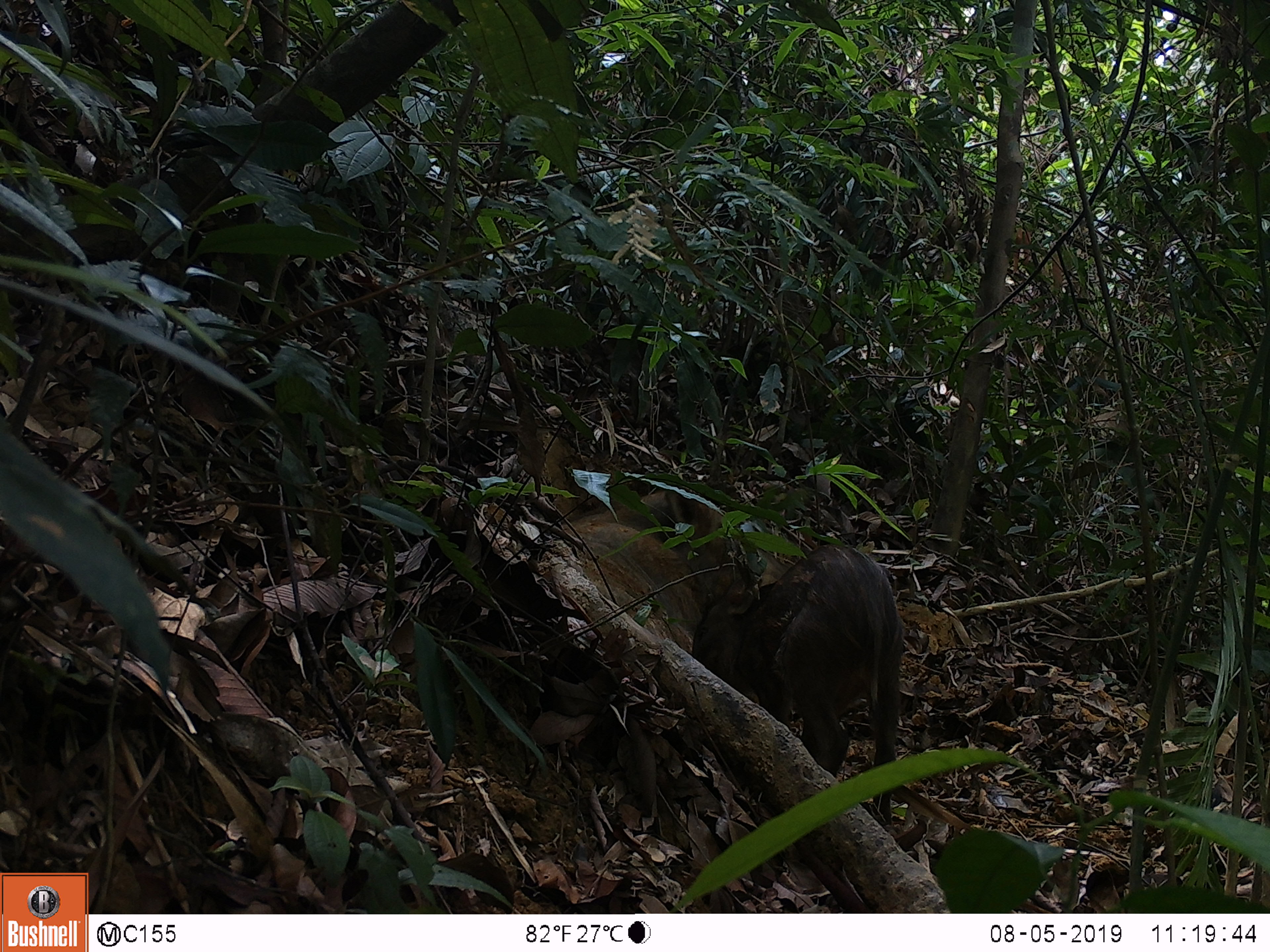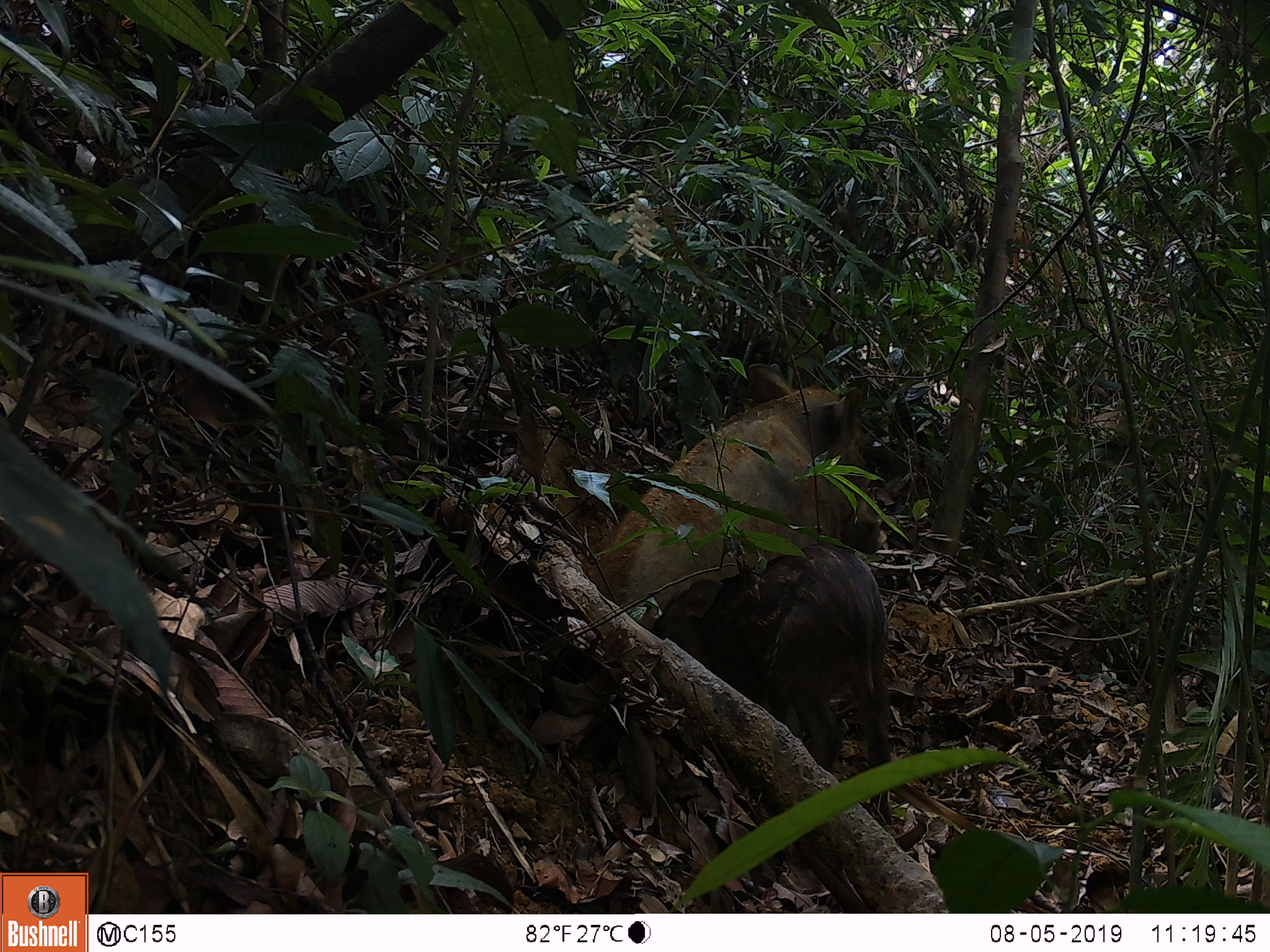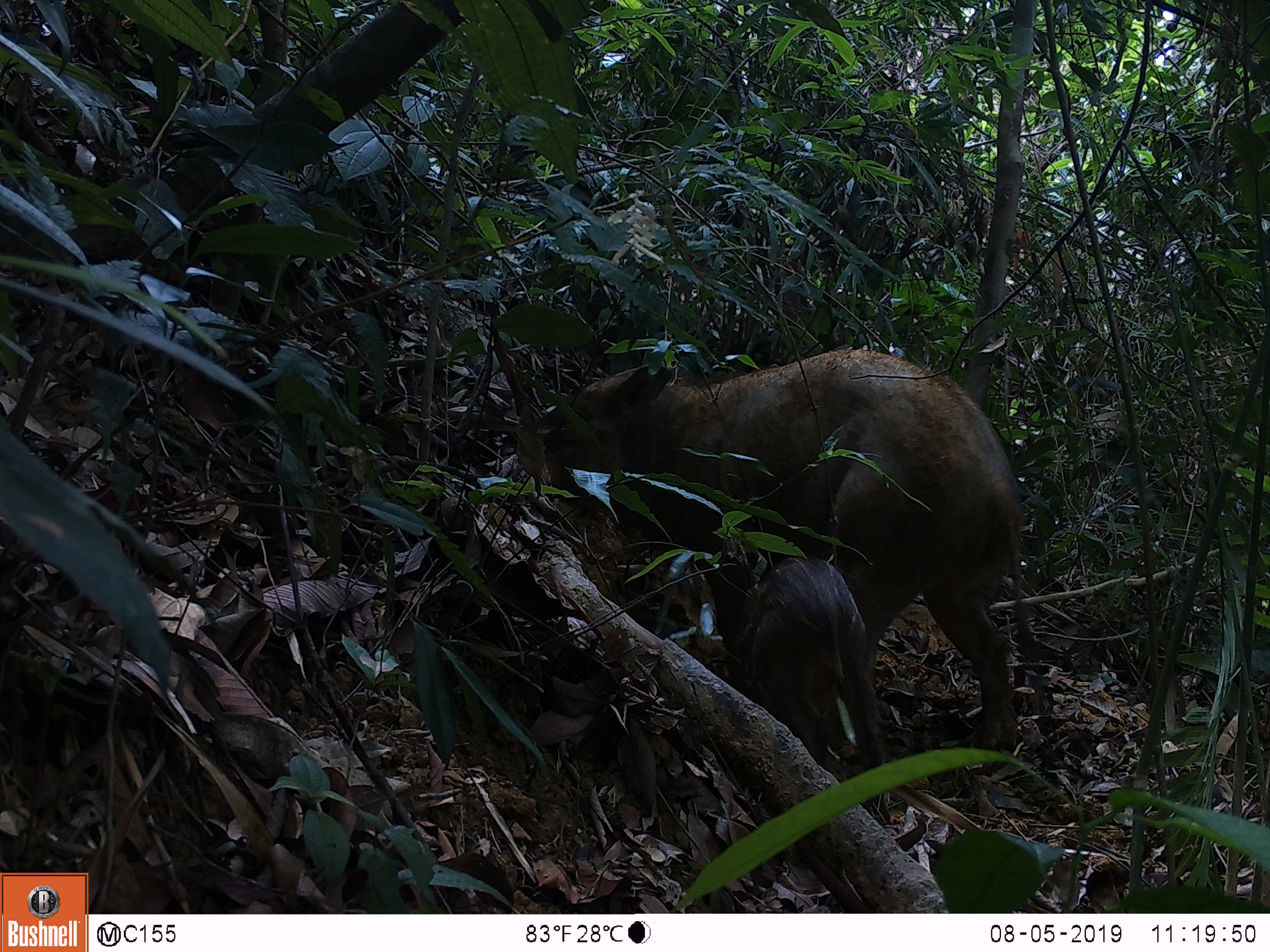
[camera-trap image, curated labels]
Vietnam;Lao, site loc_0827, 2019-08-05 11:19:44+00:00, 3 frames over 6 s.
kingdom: Animalia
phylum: Chordata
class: Mammalia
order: Artiodactyla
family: Suidae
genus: Sus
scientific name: Sus scrofa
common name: eurasian wild pig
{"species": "eurasian wild pig (Sus scrofa)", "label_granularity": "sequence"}